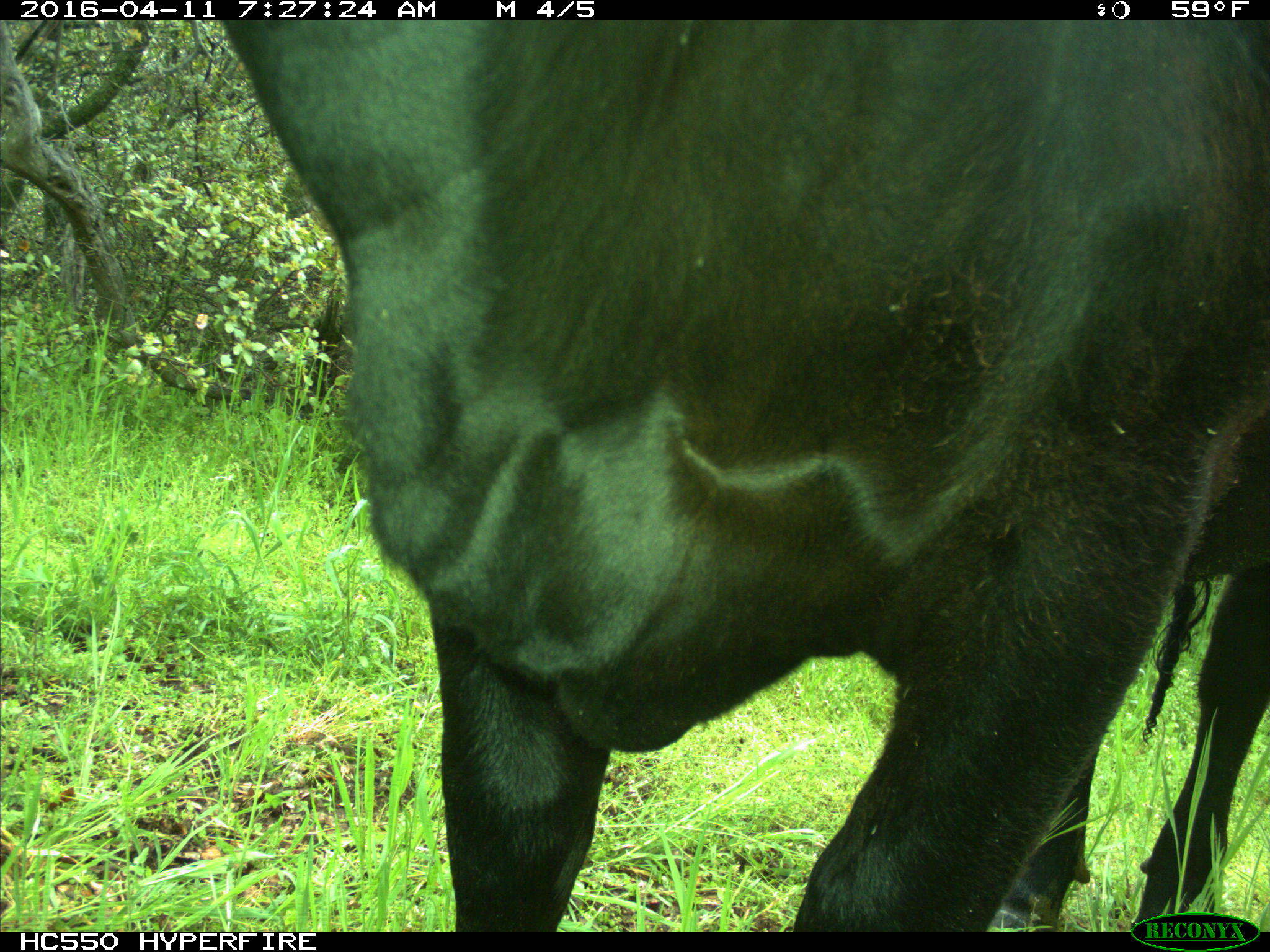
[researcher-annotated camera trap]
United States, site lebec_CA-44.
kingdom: Animalia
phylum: Chordata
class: Mammalia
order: Artiodactyla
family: Bovidae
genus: Bos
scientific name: Bos taurus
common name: domestic cow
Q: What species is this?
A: Bos taurus (domestic cow).